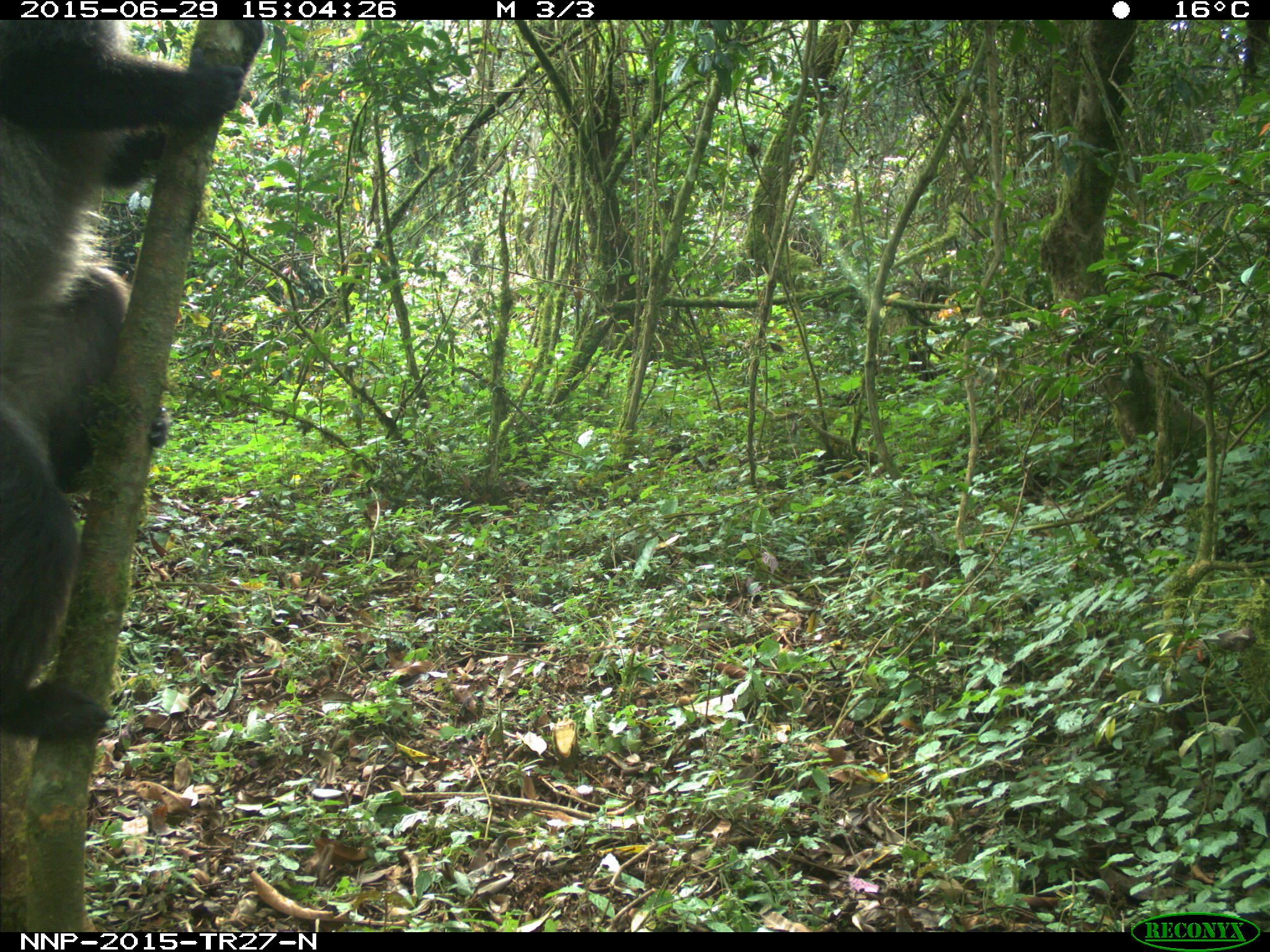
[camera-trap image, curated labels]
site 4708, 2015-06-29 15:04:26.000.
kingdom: Animalia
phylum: Chordata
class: Mammalia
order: Primates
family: Cercopithecidae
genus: Cercopithecus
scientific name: Cercopithecus mitis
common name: blue monkey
Cercopithecus mitis (blue monkey), count 1.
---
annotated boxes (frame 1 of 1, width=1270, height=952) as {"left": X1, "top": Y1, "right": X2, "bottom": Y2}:
cercopithecus mitis: {"left": 0, "top": 20, "right": 241, "bottom": 737}